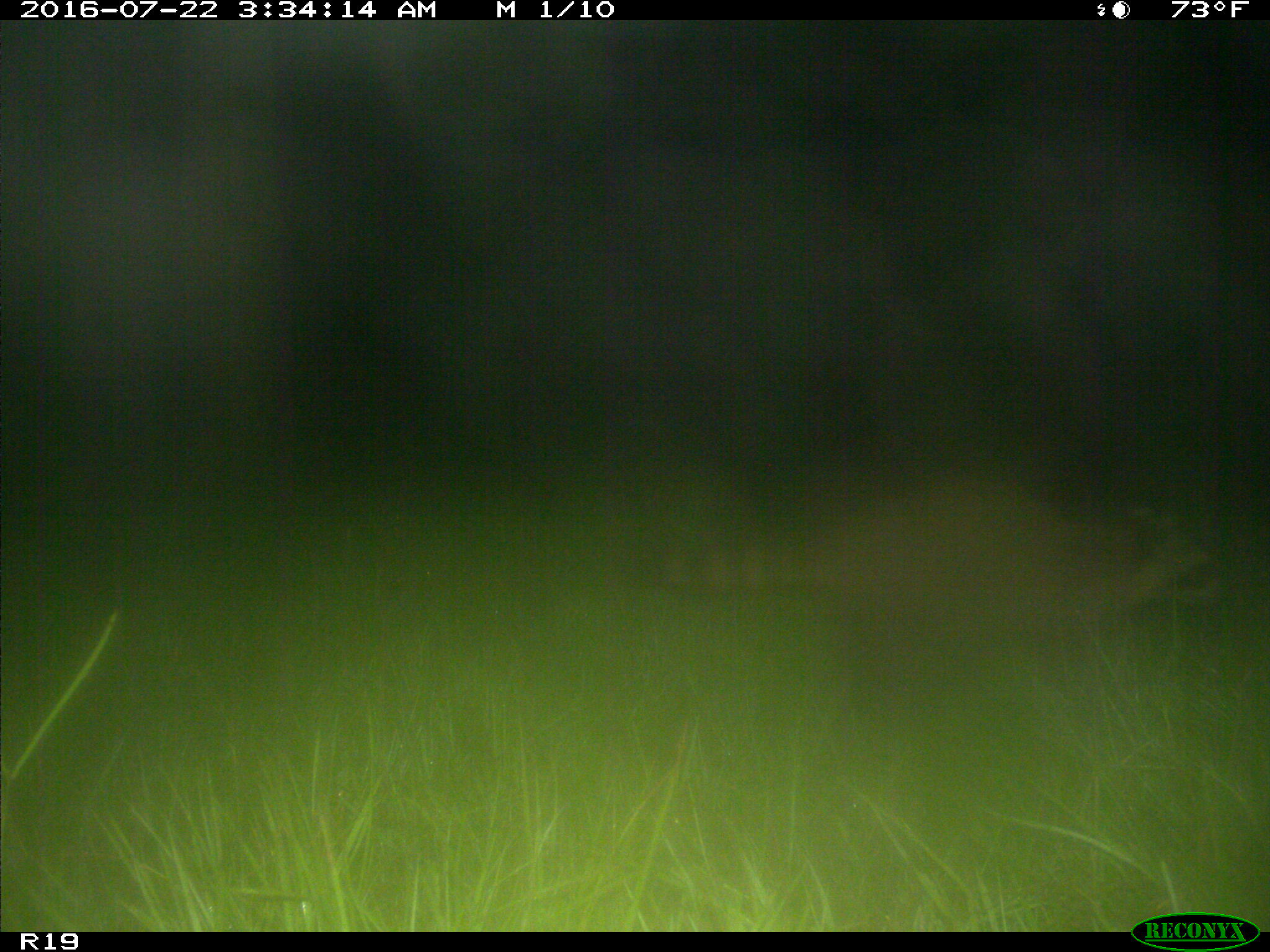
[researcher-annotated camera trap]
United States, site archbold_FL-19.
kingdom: Animalia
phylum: Chordata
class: Mammalia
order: Carnivora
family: Procyonidae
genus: Procyon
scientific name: Procyon lotor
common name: common raccoon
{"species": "Procyon lotor (common raccoon)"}